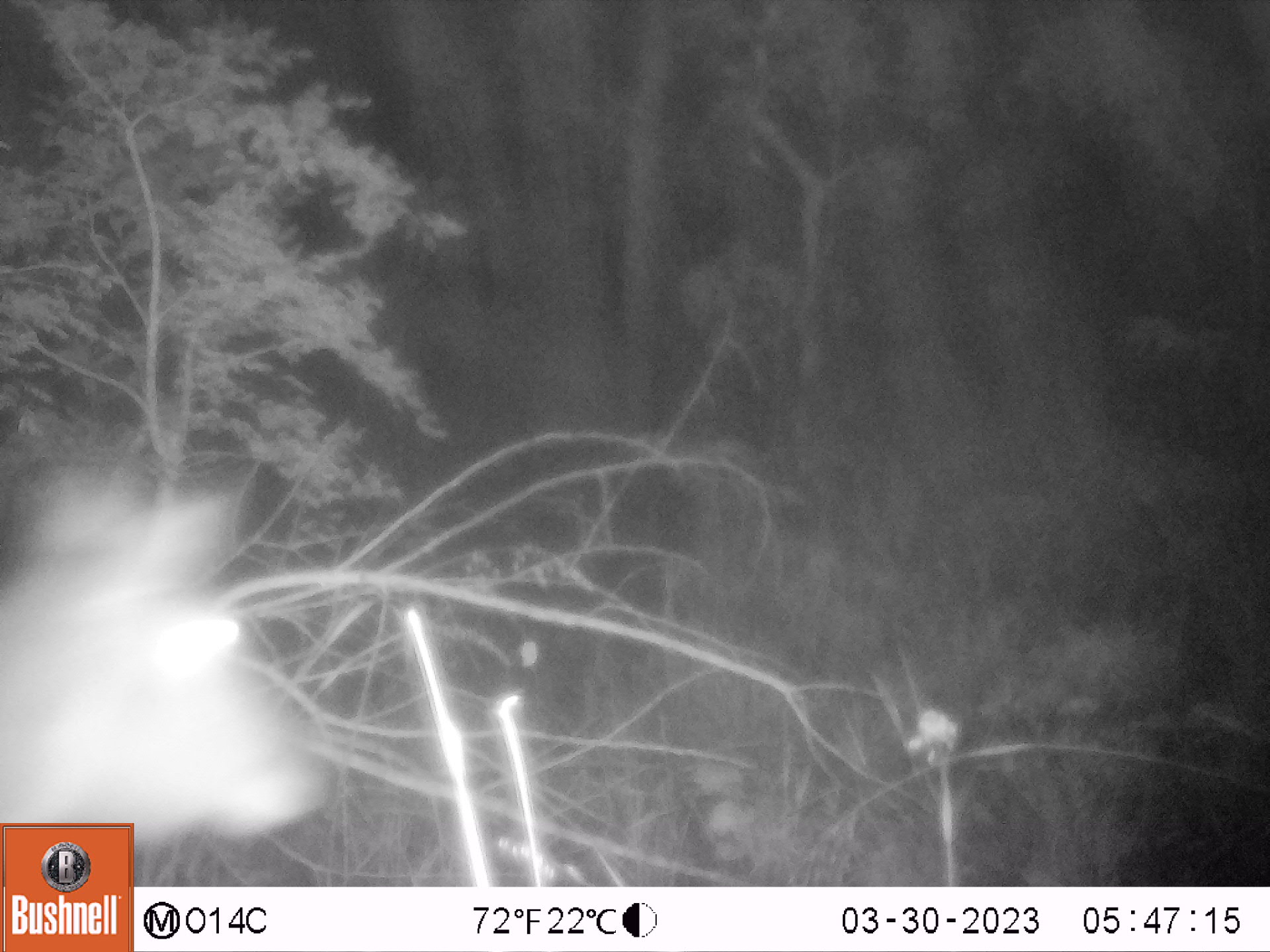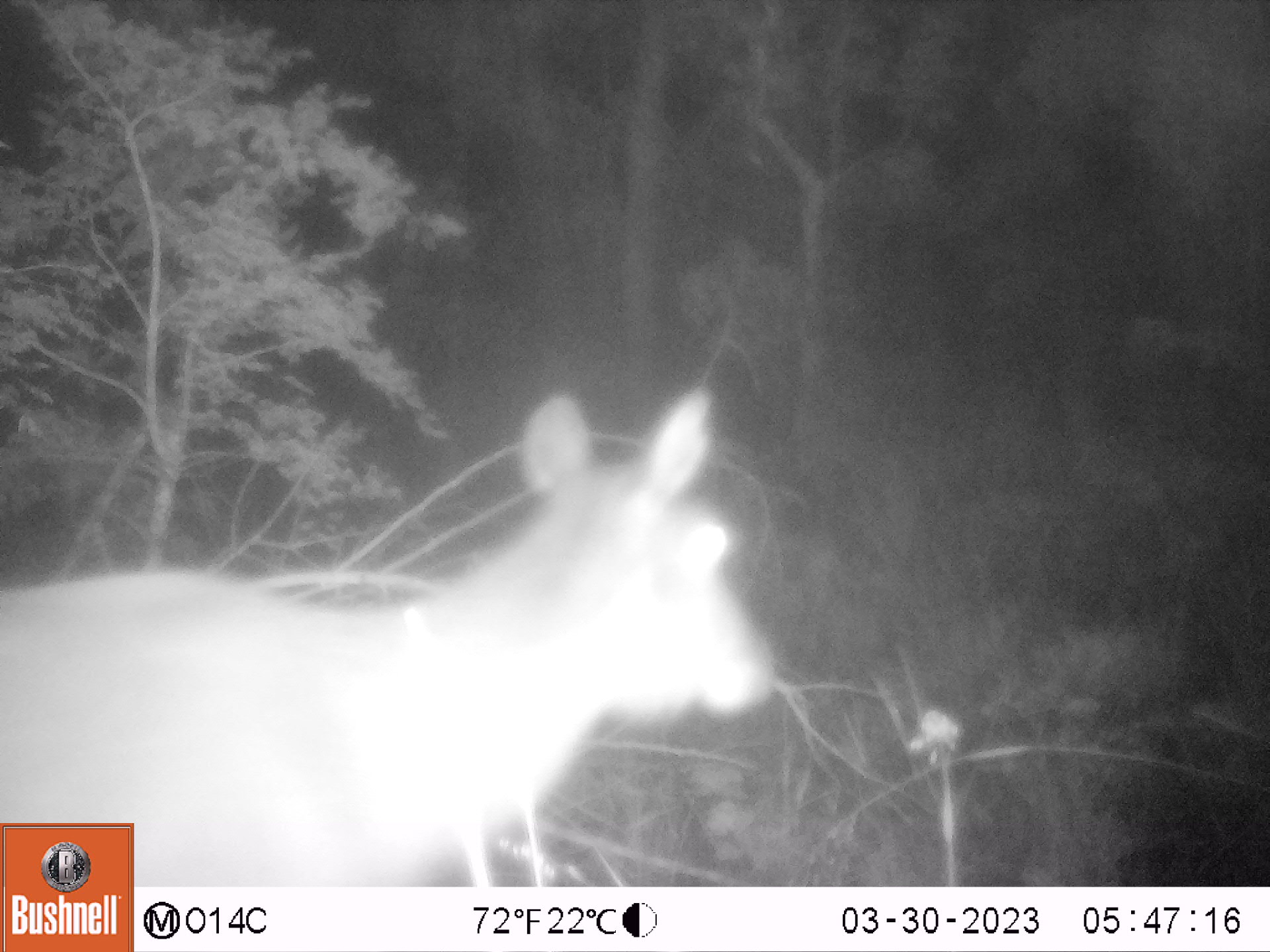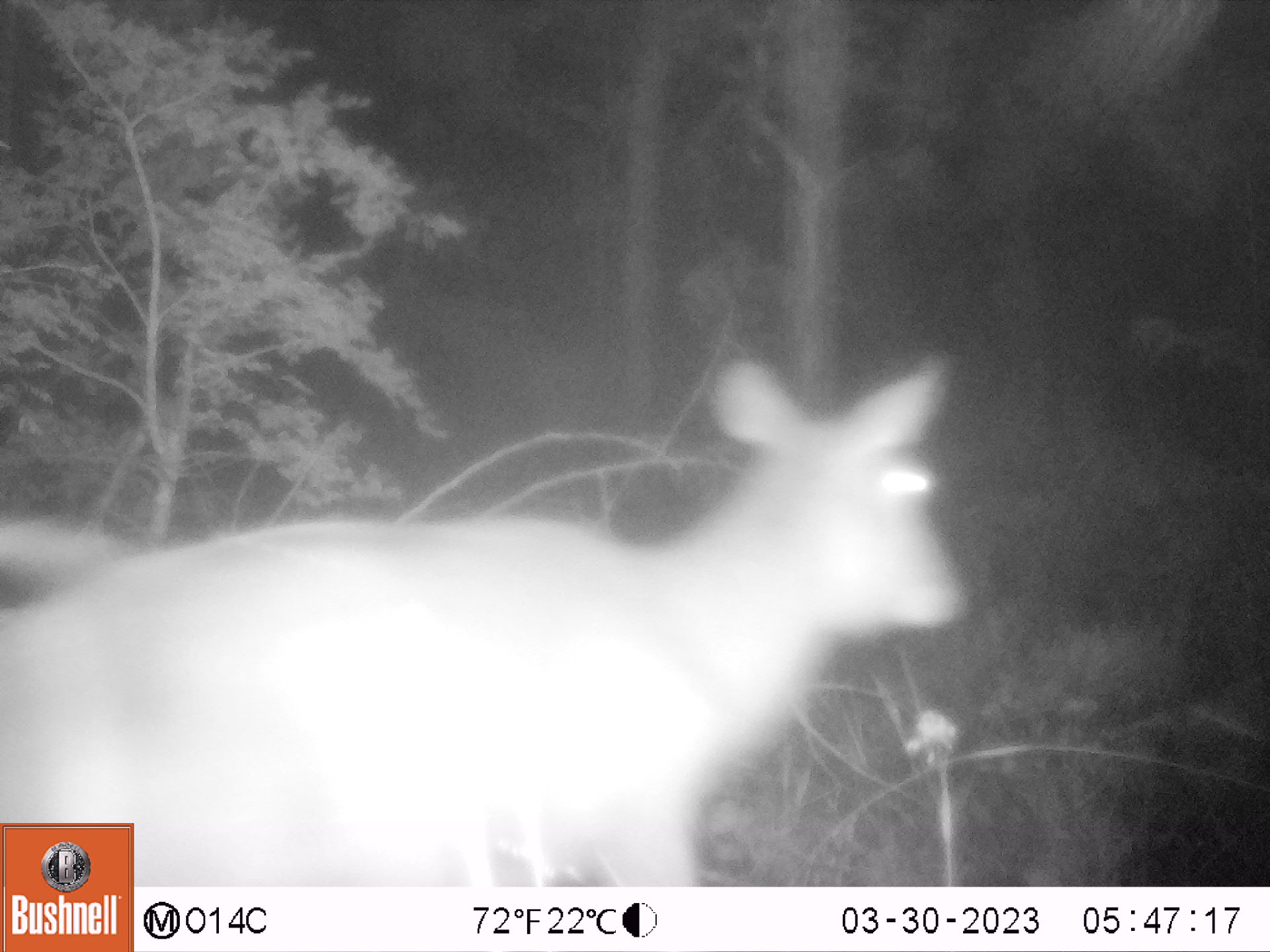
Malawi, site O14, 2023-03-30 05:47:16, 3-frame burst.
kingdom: Animalia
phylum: Chordata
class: Mammalia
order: Artiodactyla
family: Bovidae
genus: Kobus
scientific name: Kobus ellipsiprymnus ellipsiprymnus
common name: common waterbuck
Common waterbuck (Kobus ellipsiprymnus ellipsiprymnus), count 1.